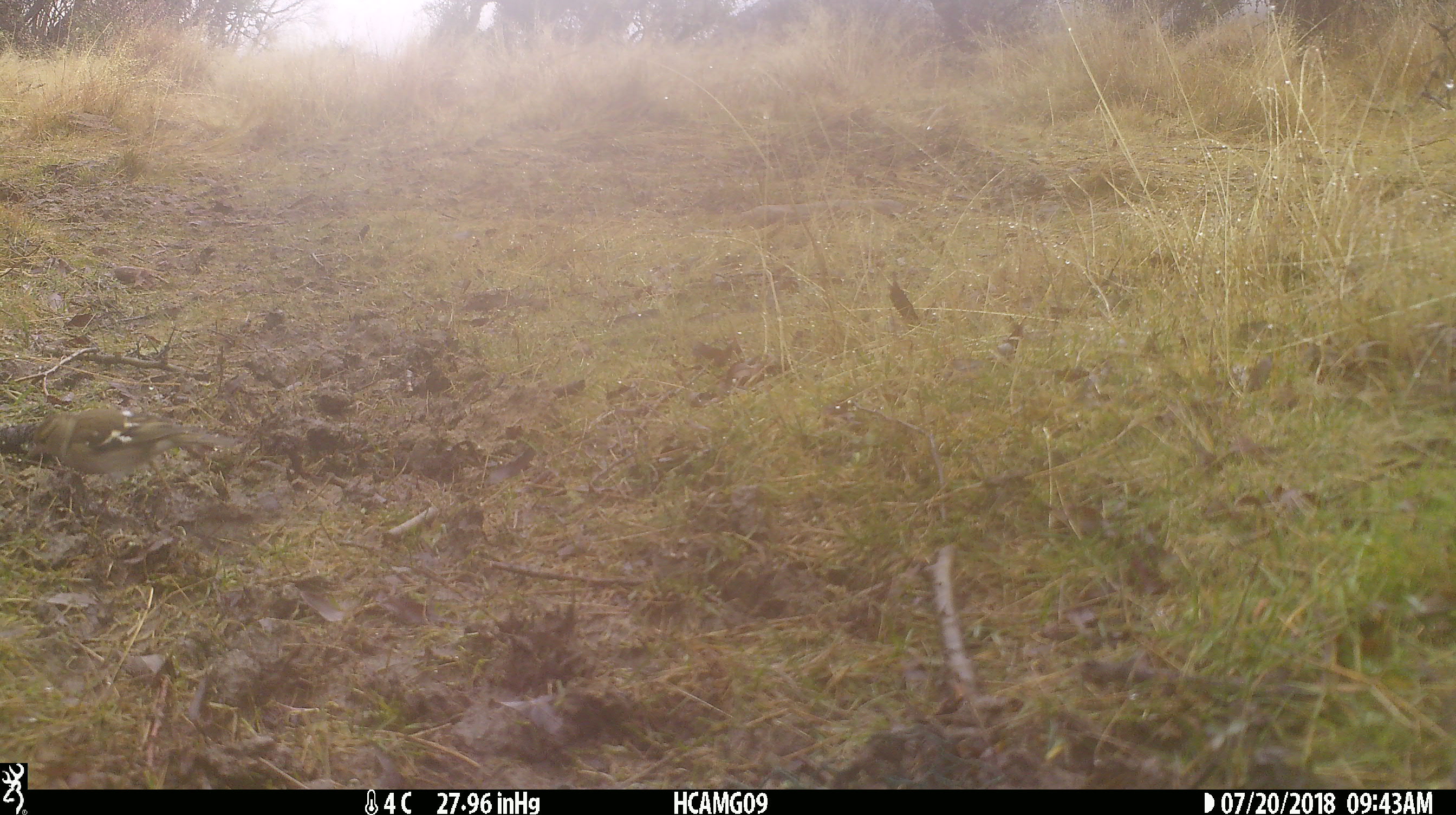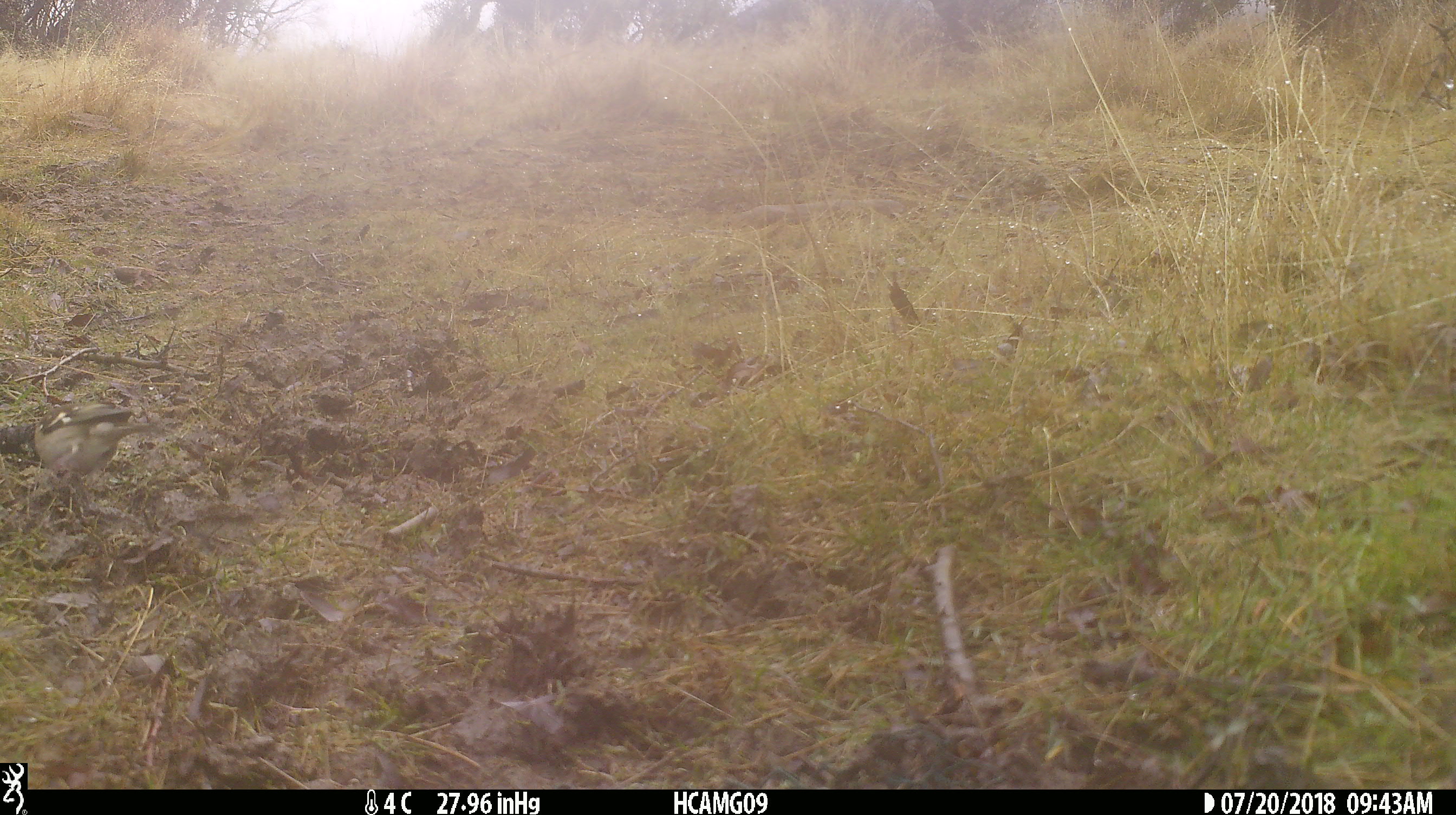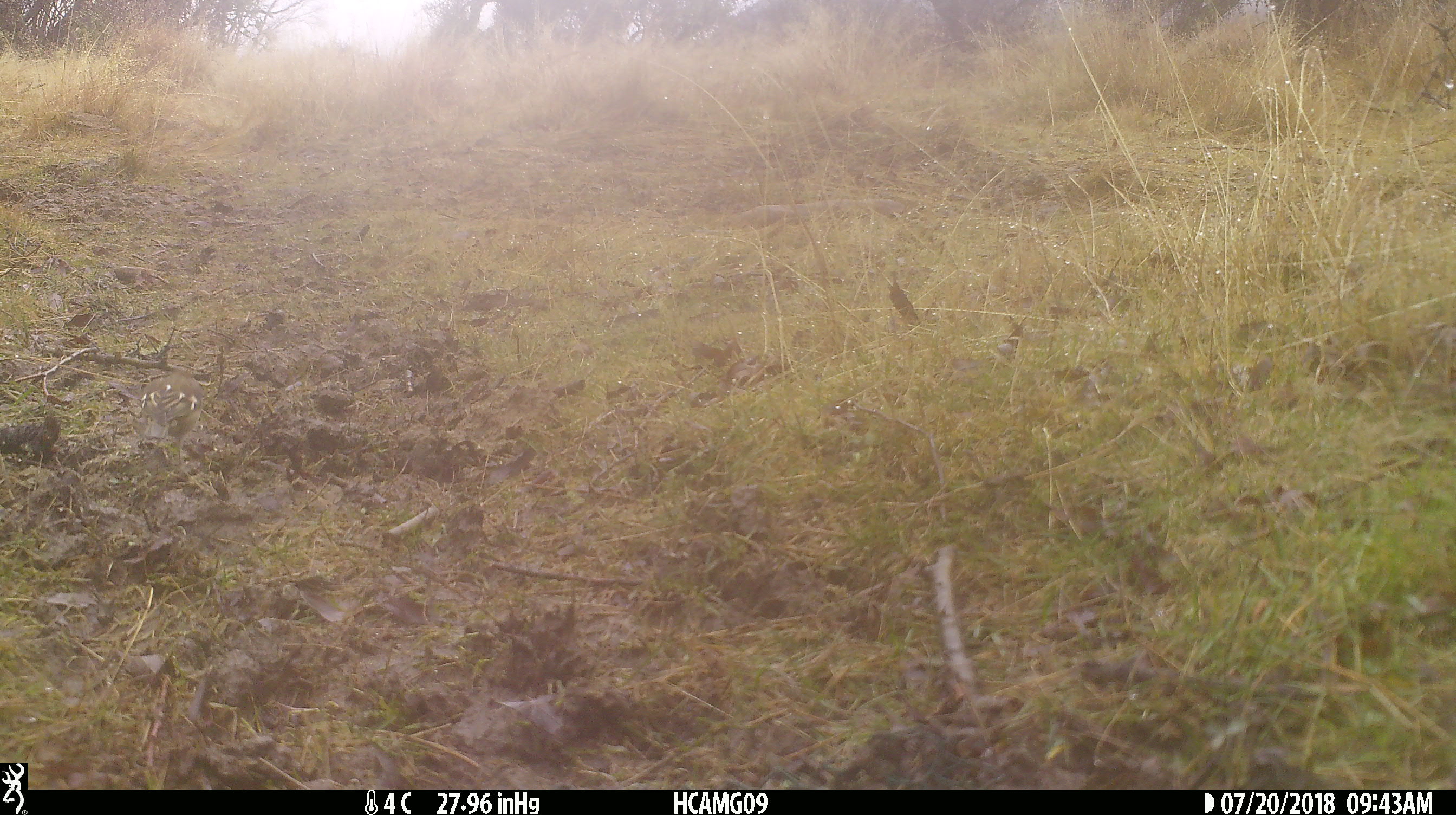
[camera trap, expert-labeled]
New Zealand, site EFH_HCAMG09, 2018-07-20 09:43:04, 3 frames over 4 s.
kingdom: Animalia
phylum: Chordata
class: Aves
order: Passeriformes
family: Fringillidae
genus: Fringilla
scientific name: Fringilla coelebs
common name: common chaffinch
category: chaffinch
Chaffinch (common chaffinch) (Fringilla coelebs).